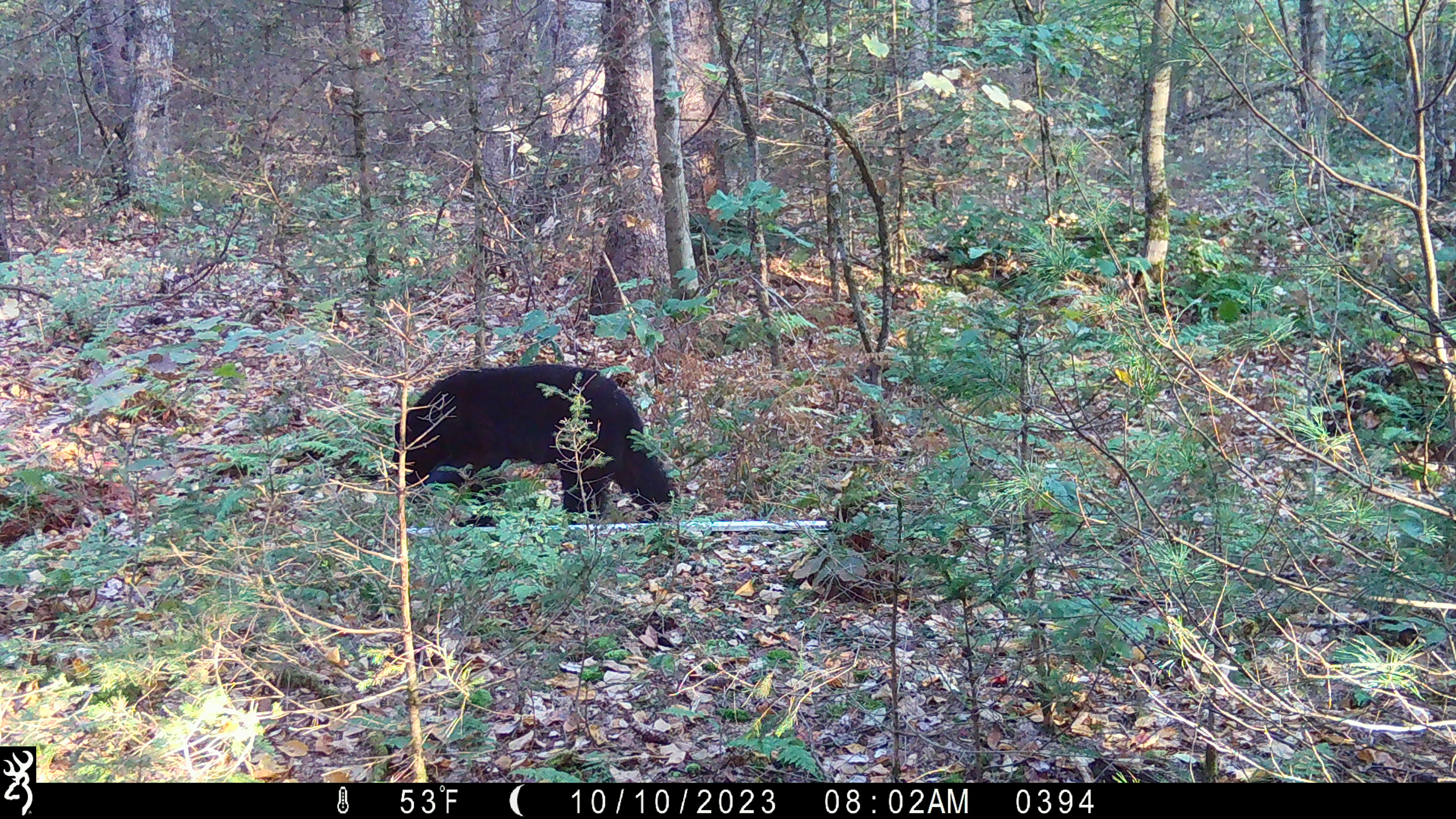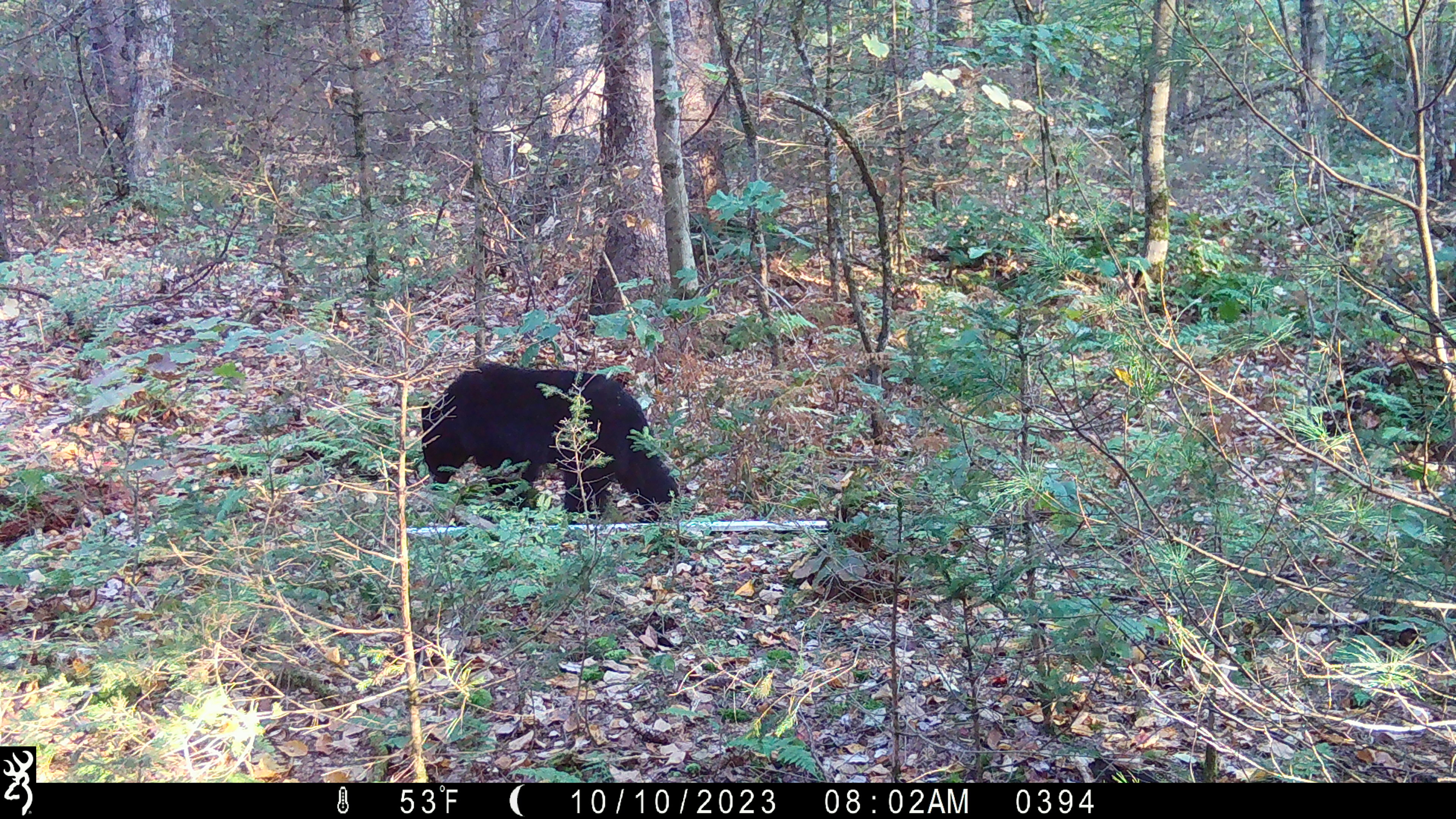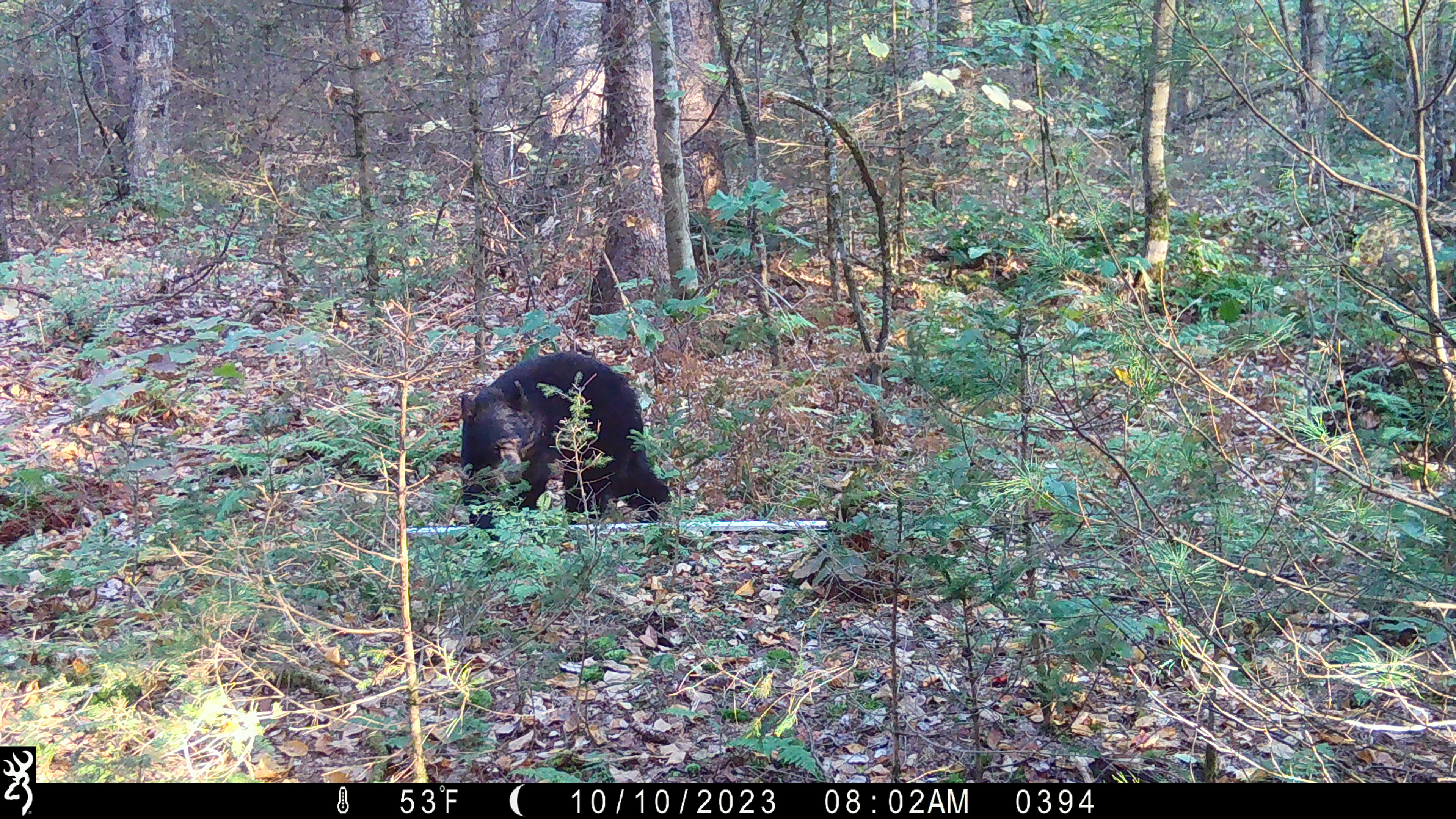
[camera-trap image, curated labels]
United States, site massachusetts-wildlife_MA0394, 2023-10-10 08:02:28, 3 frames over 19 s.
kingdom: Animalia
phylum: Chordata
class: Mammalia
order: Carnivora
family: Ursidae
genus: Ursus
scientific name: Ursus americanus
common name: black bear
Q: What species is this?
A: Black bear (Ursus americanus).